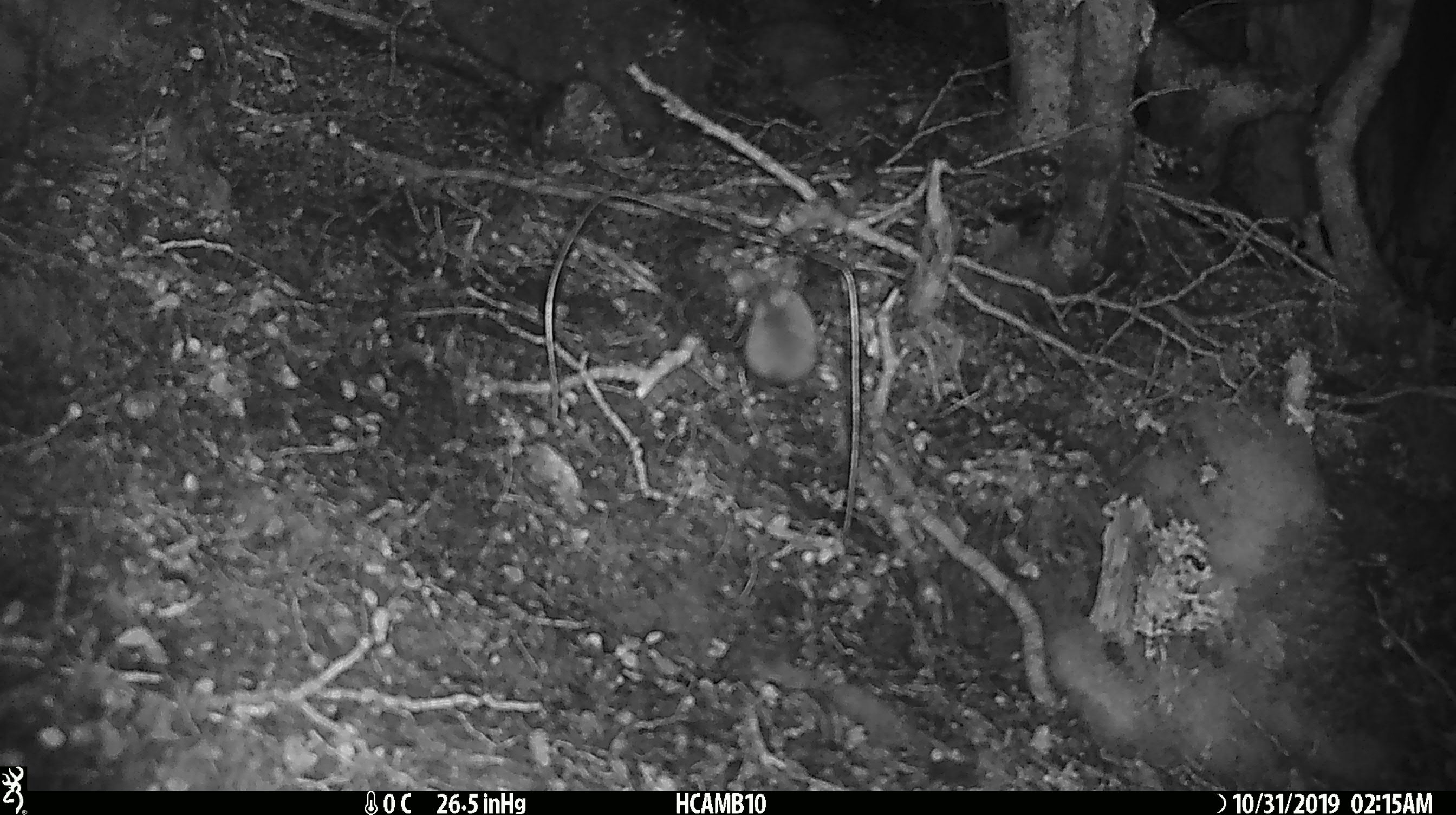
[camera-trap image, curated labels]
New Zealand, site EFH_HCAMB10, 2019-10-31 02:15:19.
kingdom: Animalia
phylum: Chordata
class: Mammalia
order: Rodentia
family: Muridae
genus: Mus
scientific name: Mus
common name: mouse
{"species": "mouse (Mus)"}